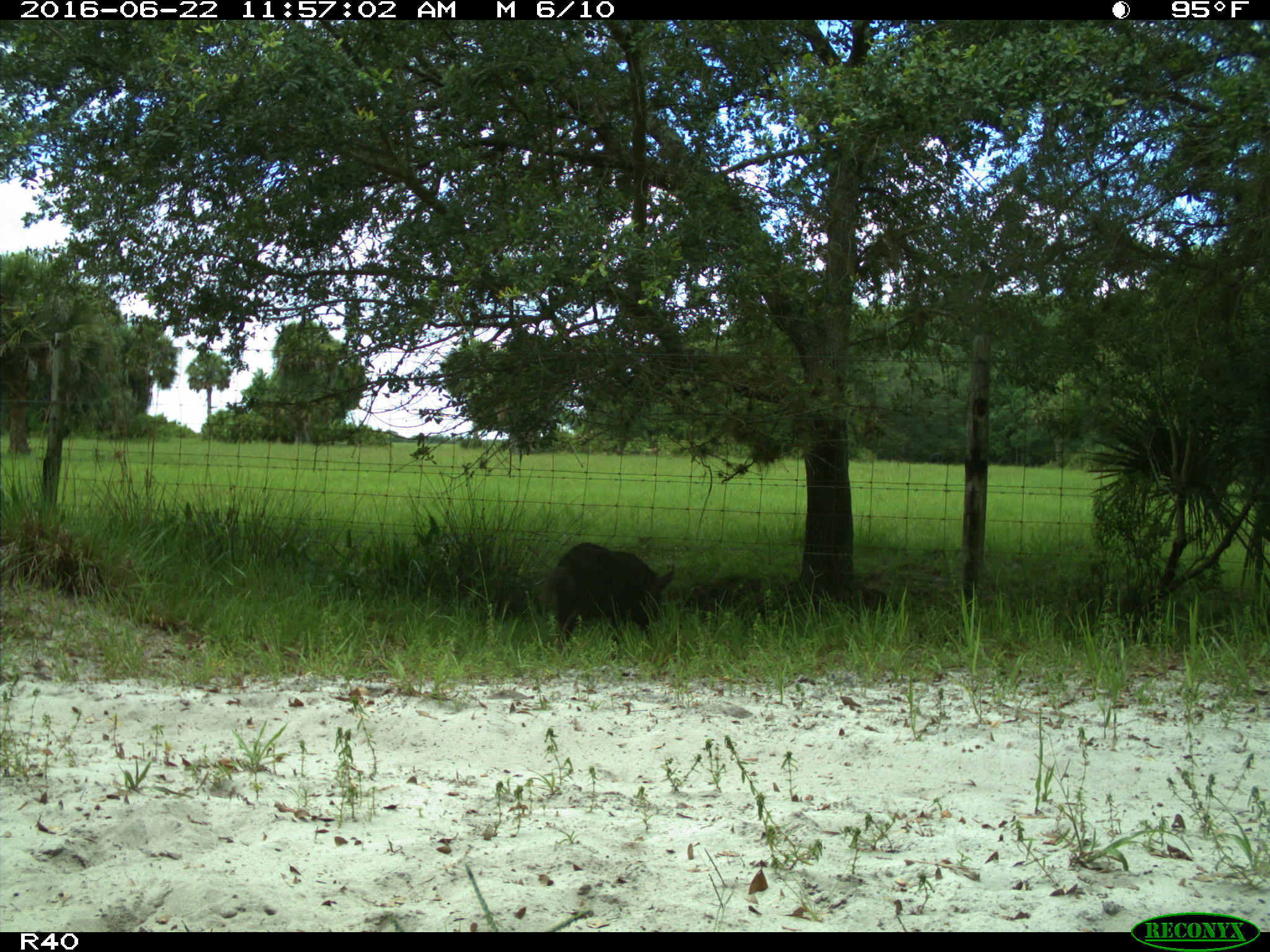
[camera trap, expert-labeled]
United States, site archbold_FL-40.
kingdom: Animalia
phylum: Chordata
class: Mammalia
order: Artiodactyla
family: Suidae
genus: Sus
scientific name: Sus scrofa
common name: wild boar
Sus scrofa (wild boar).